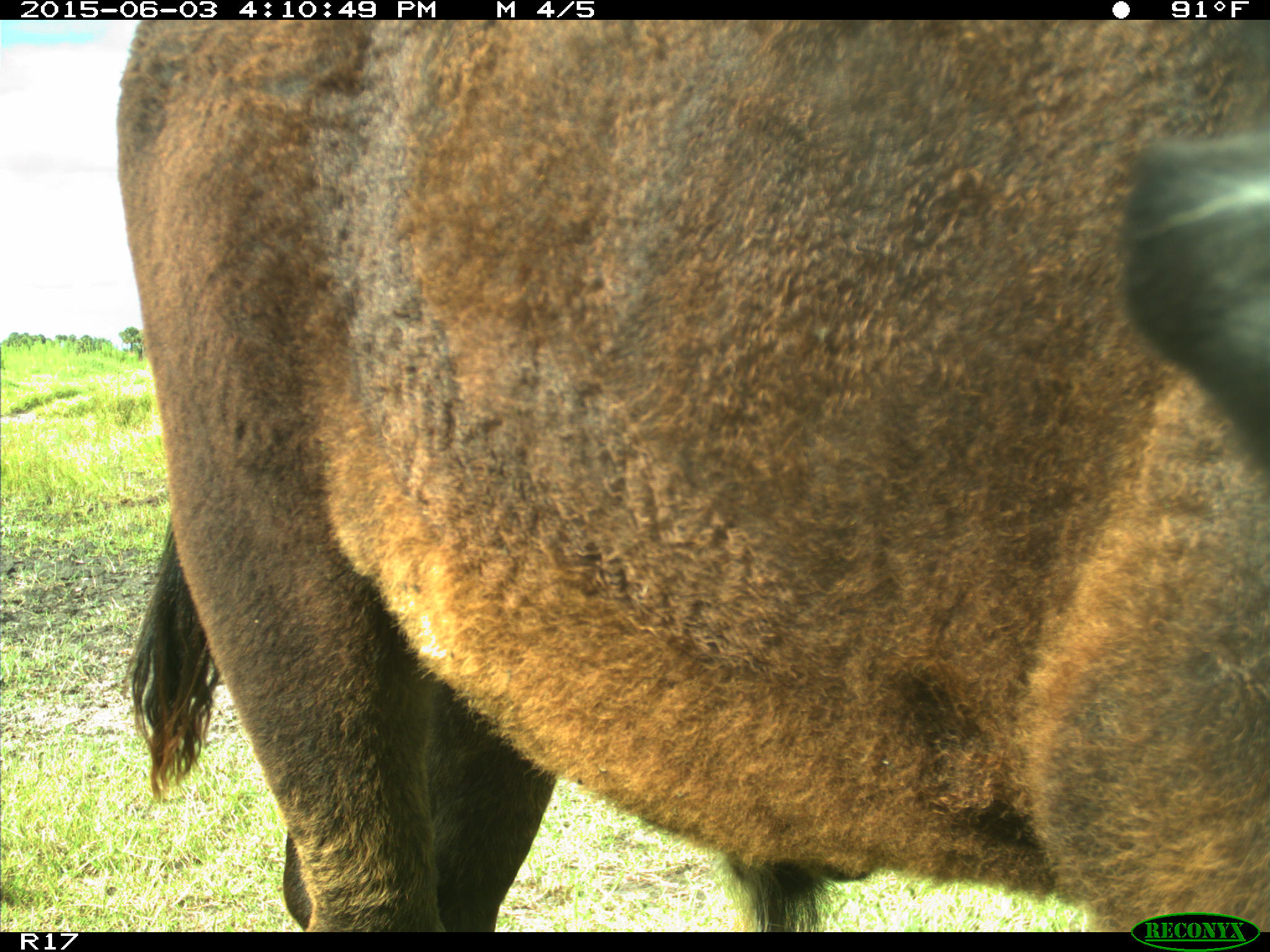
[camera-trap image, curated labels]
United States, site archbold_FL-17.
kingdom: Animalia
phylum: Chordata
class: Mammalia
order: Artiodactyla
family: Bovidae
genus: Bos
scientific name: Bos taurus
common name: domestic cow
Bos taurus (domestic cow).